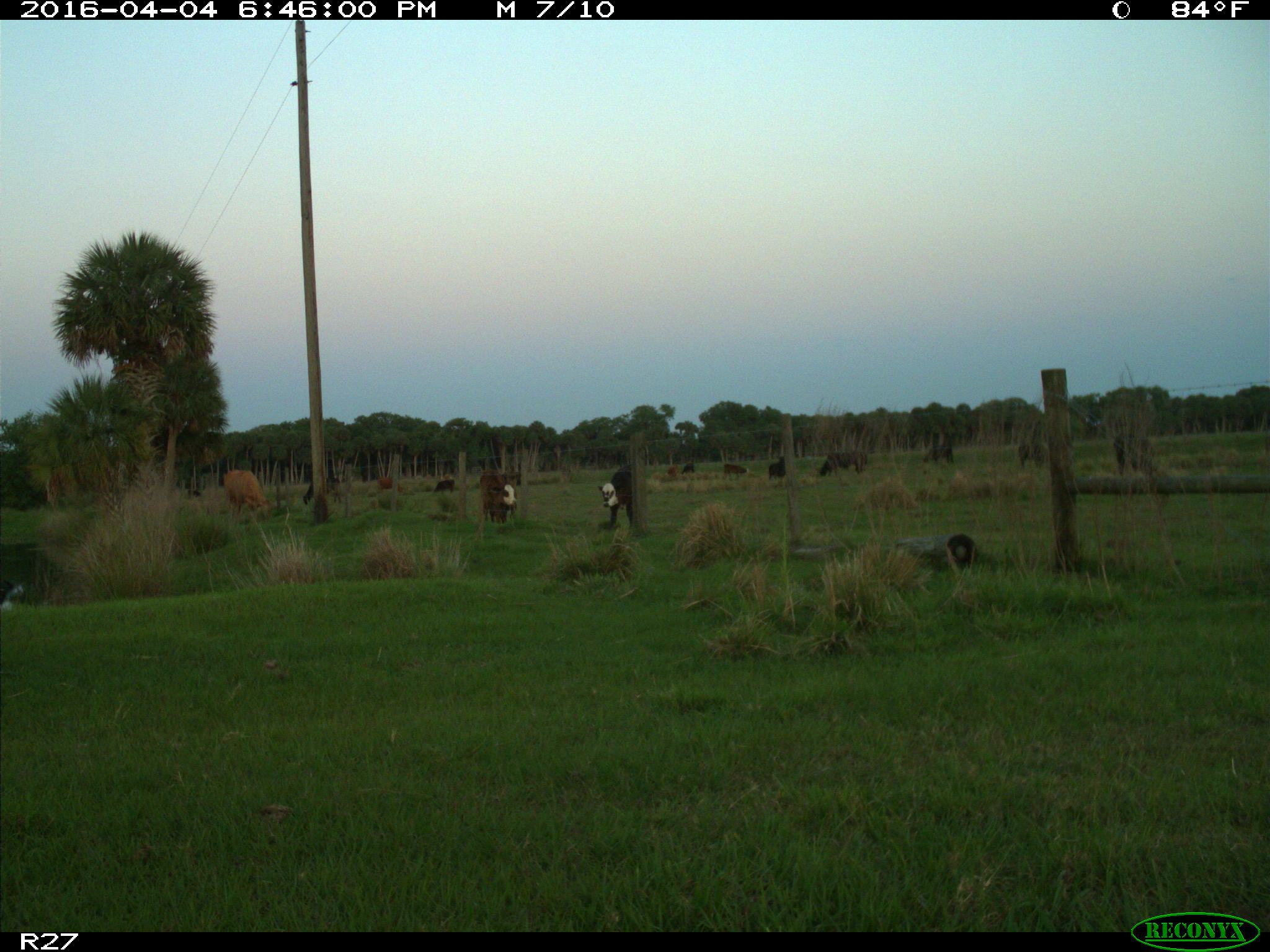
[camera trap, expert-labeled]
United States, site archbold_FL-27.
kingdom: Animalia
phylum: Chordata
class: Mammalia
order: Artiodactyla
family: Bovidae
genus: Bos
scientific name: Bos taurus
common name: domestic cow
Bos taurus (domestic cow).